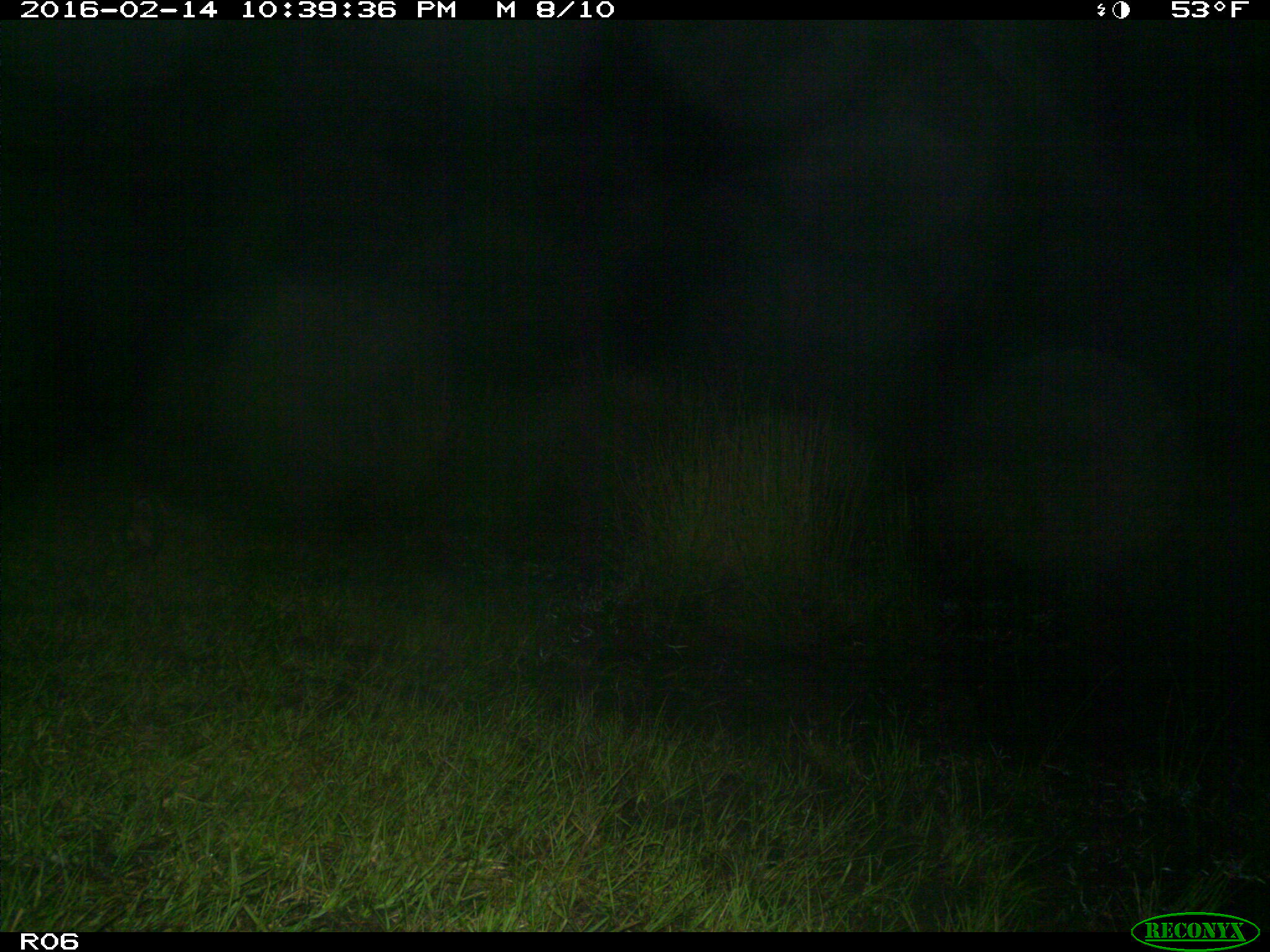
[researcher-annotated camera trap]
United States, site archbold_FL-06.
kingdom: Animalia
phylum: Chordata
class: Mammalia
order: Didelphimorphia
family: Didelphidae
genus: Didelphis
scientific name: Didelphis virginiana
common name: virginia opossum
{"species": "Didelphis virginiana (virginia opossum)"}